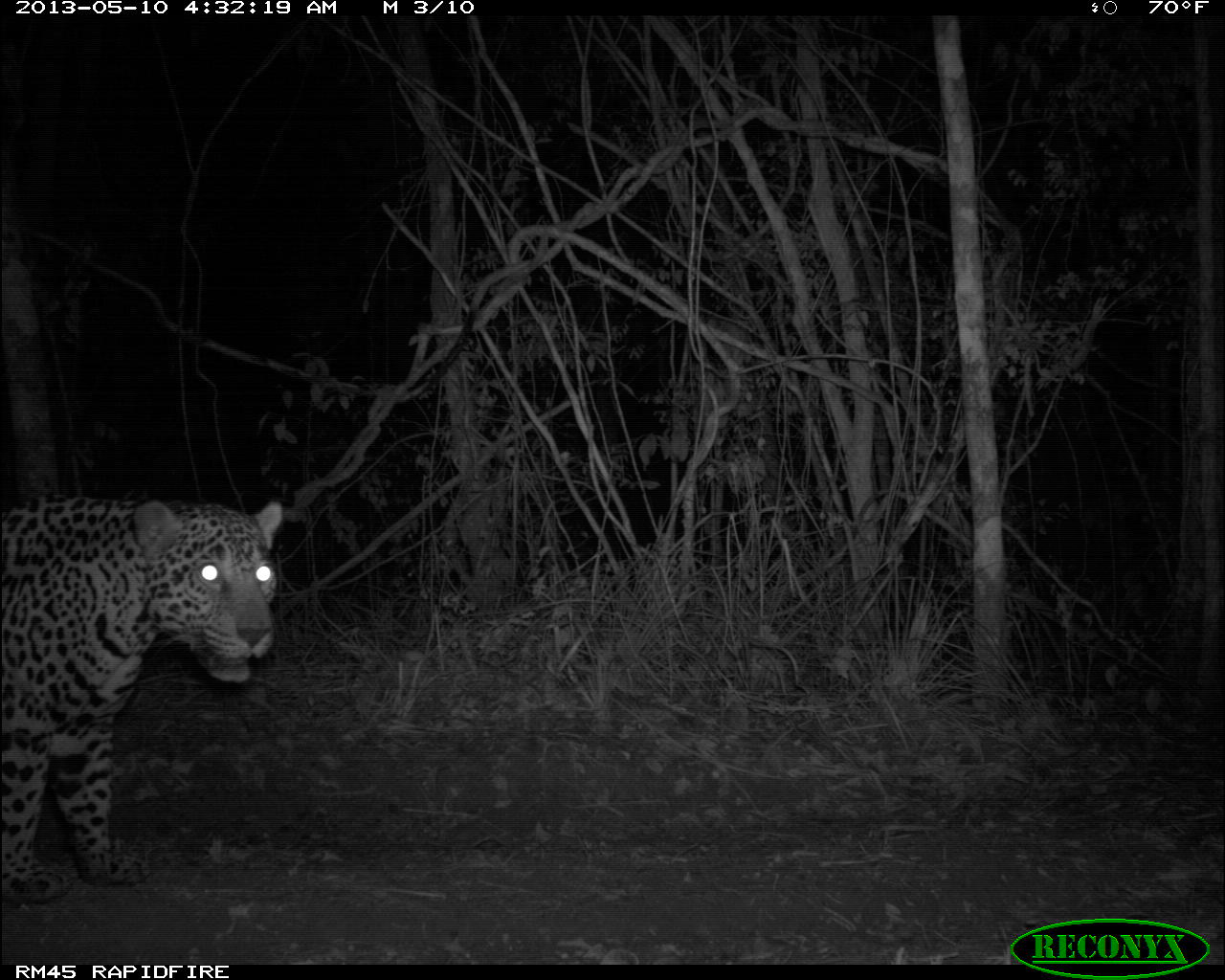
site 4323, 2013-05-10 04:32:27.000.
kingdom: Animalia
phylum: Chordata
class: Mammalia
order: Carnivora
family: Felidae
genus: Panthera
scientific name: Panthera onca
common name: jaguar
Panthera onca (jaguar), count 1, sex male.